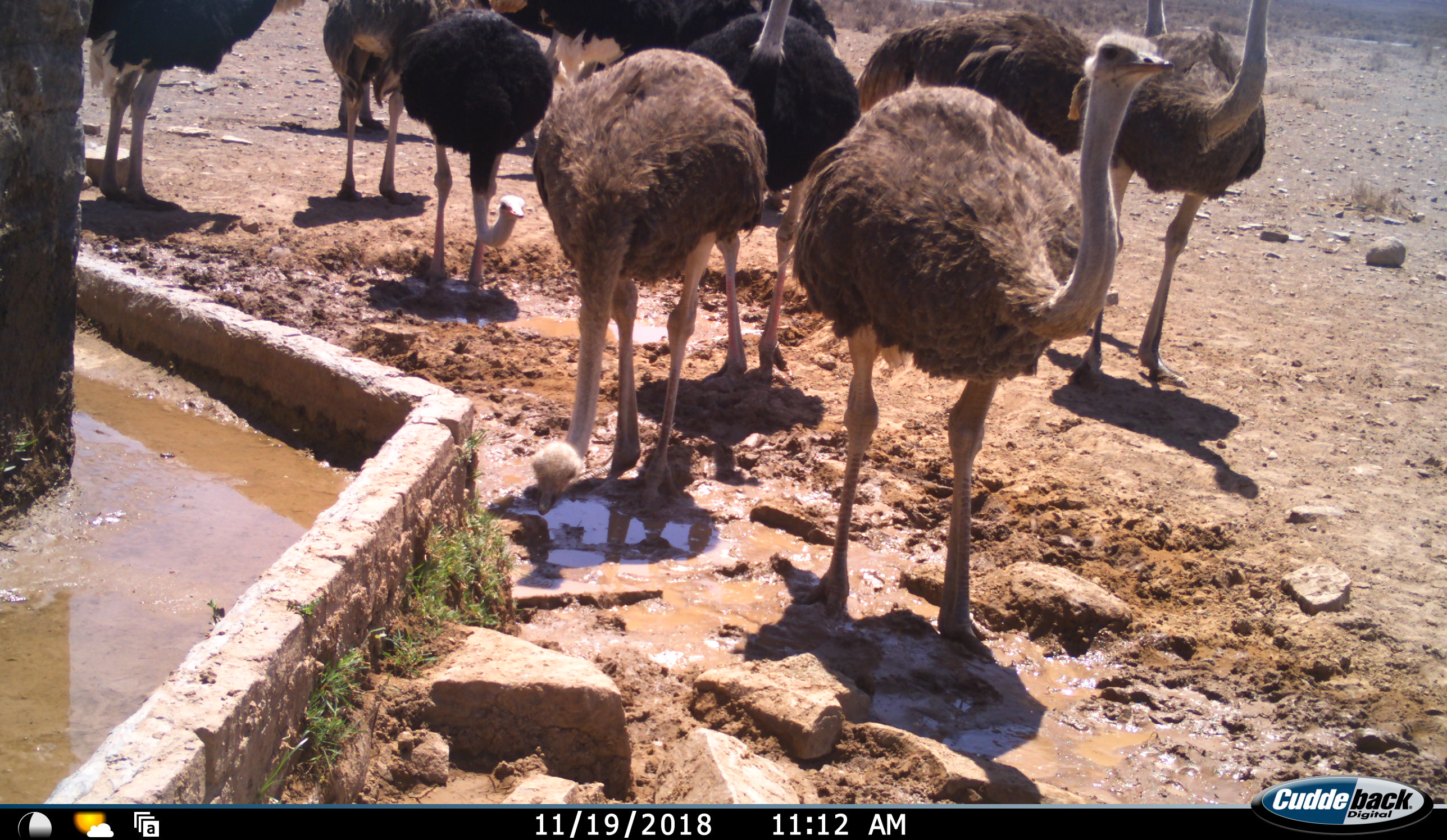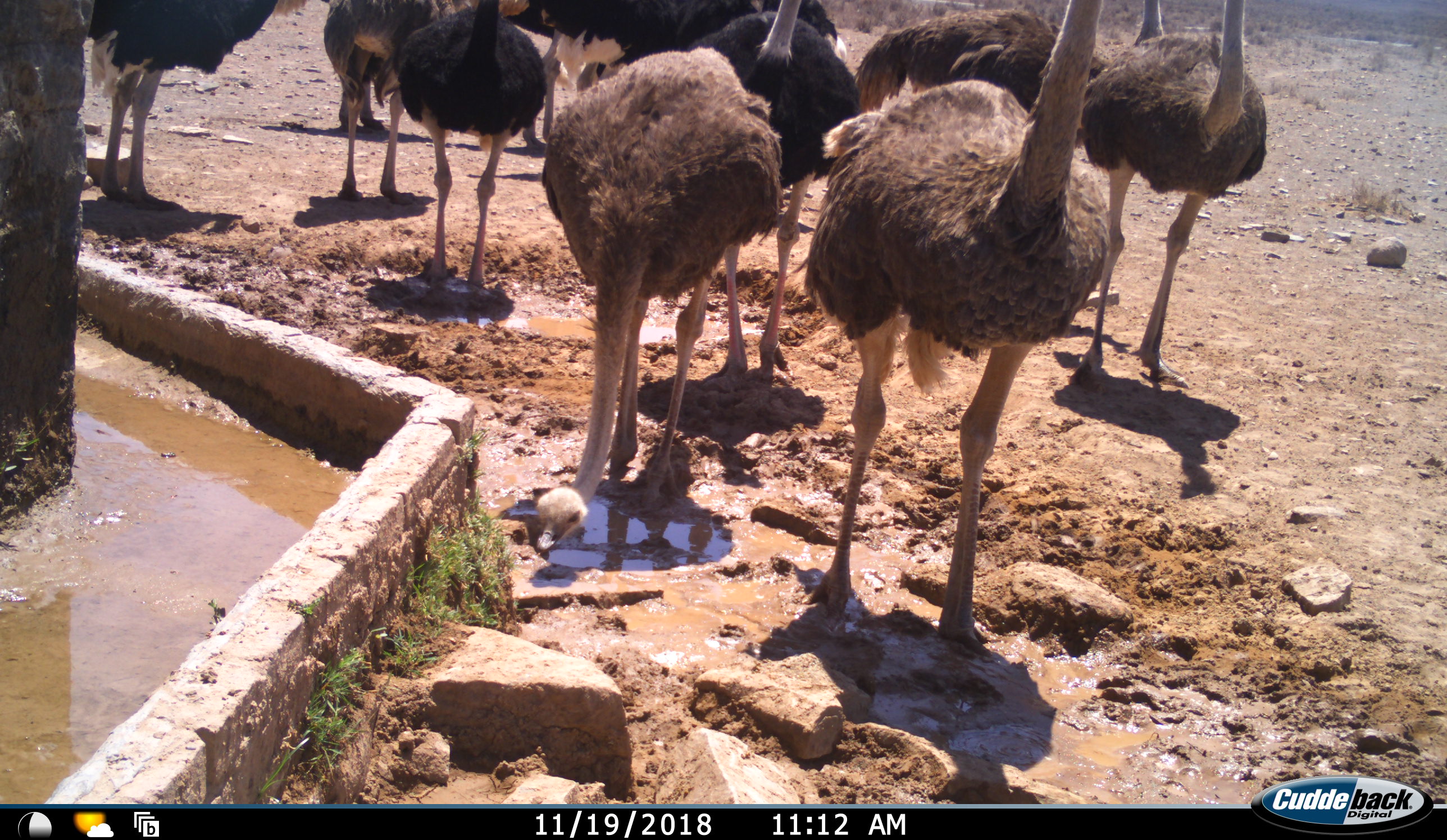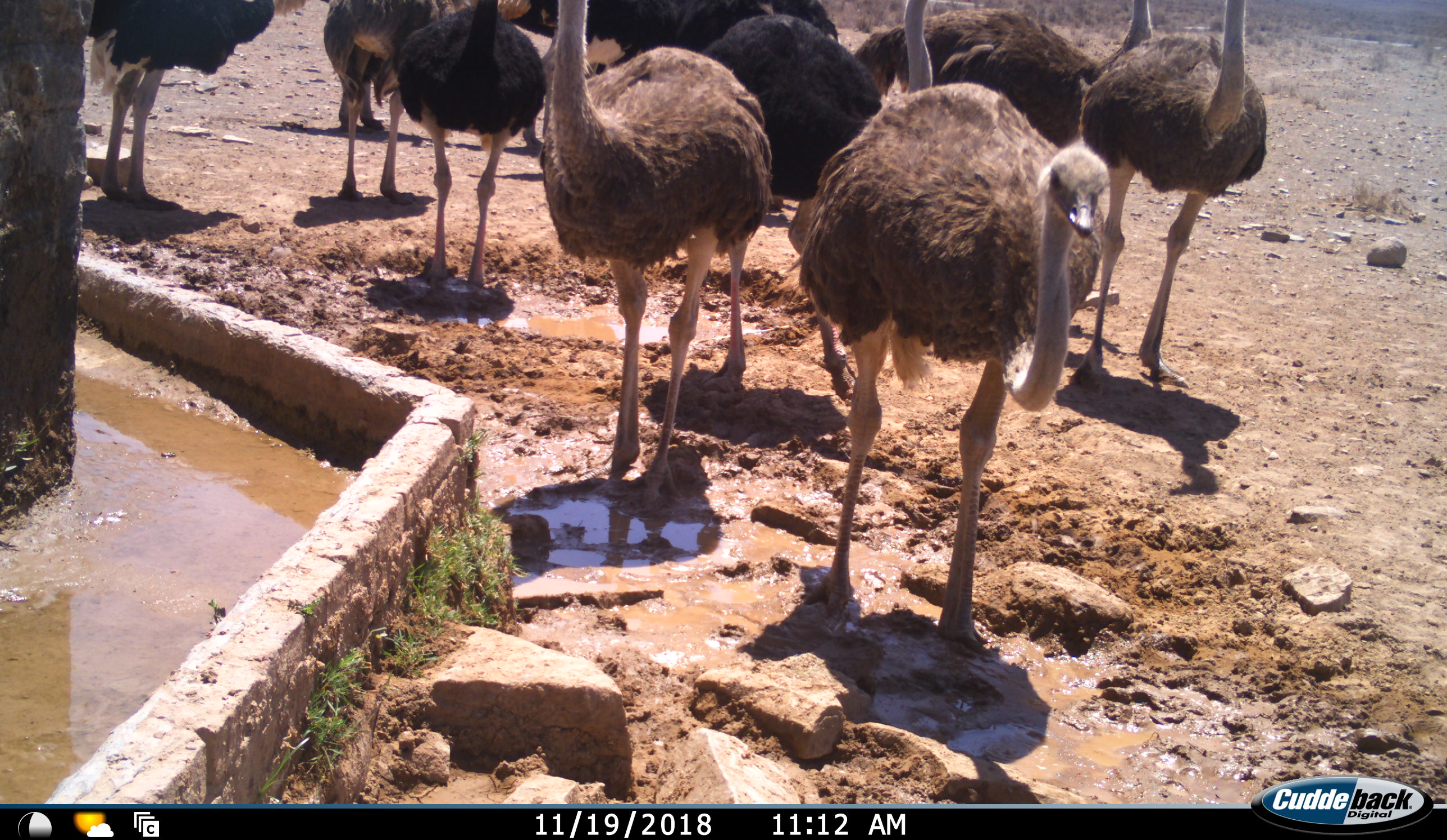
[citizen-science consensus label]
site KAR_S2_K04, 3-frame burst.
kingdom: Animalia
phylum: Chordata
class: Aves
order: Struthioniformes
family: Struthionidae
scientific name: Struthionidae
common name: ostrich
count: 11-50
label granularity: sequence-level